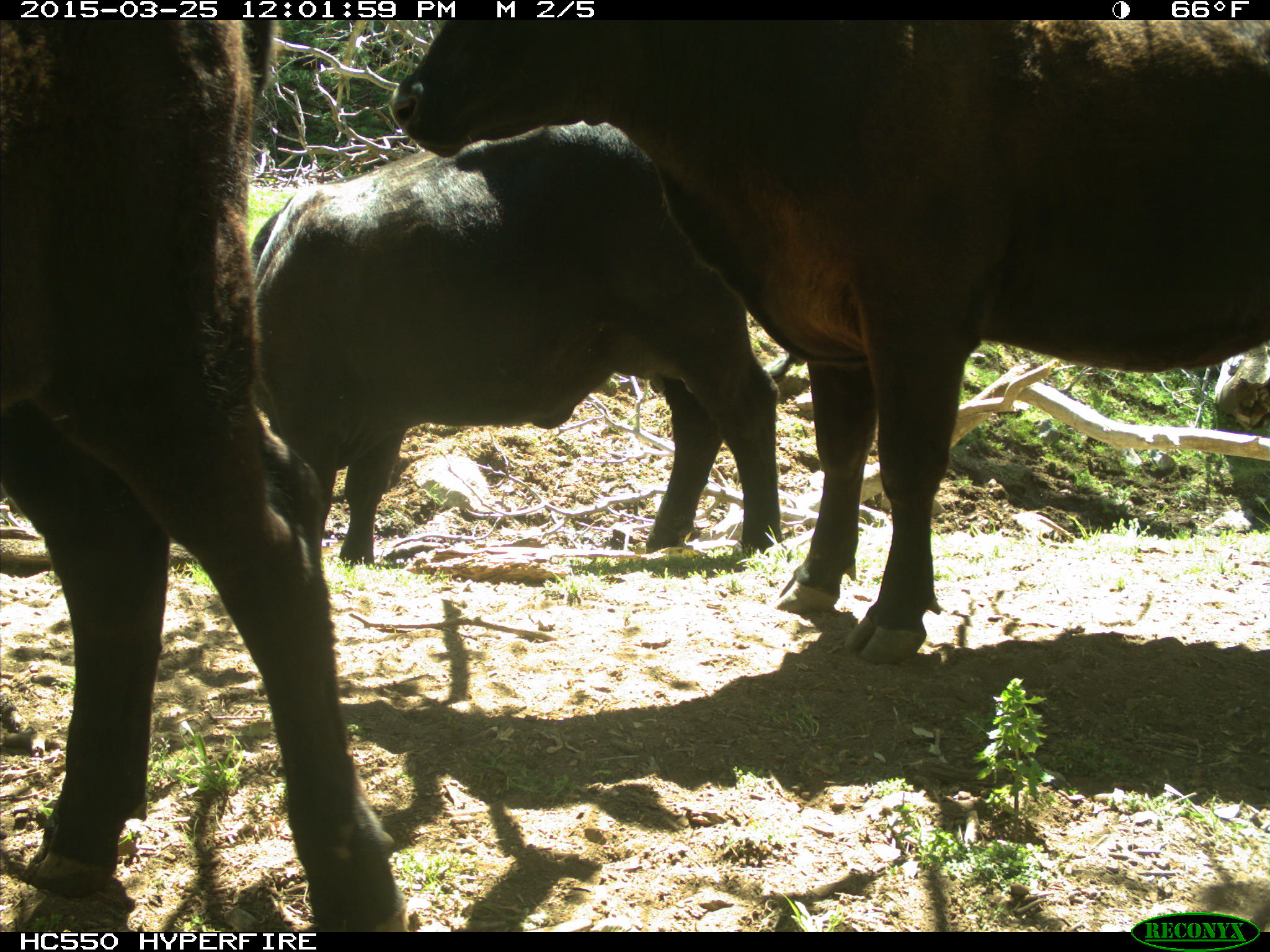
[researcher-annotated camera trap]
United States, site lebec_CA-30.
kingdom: Animalia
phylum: Chordata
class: Mammalia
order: Artiodactyla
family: Bovidae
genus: Bos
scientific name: Bos taurus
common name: domestic cow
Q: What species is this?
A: Bos taurus (domestic cow).